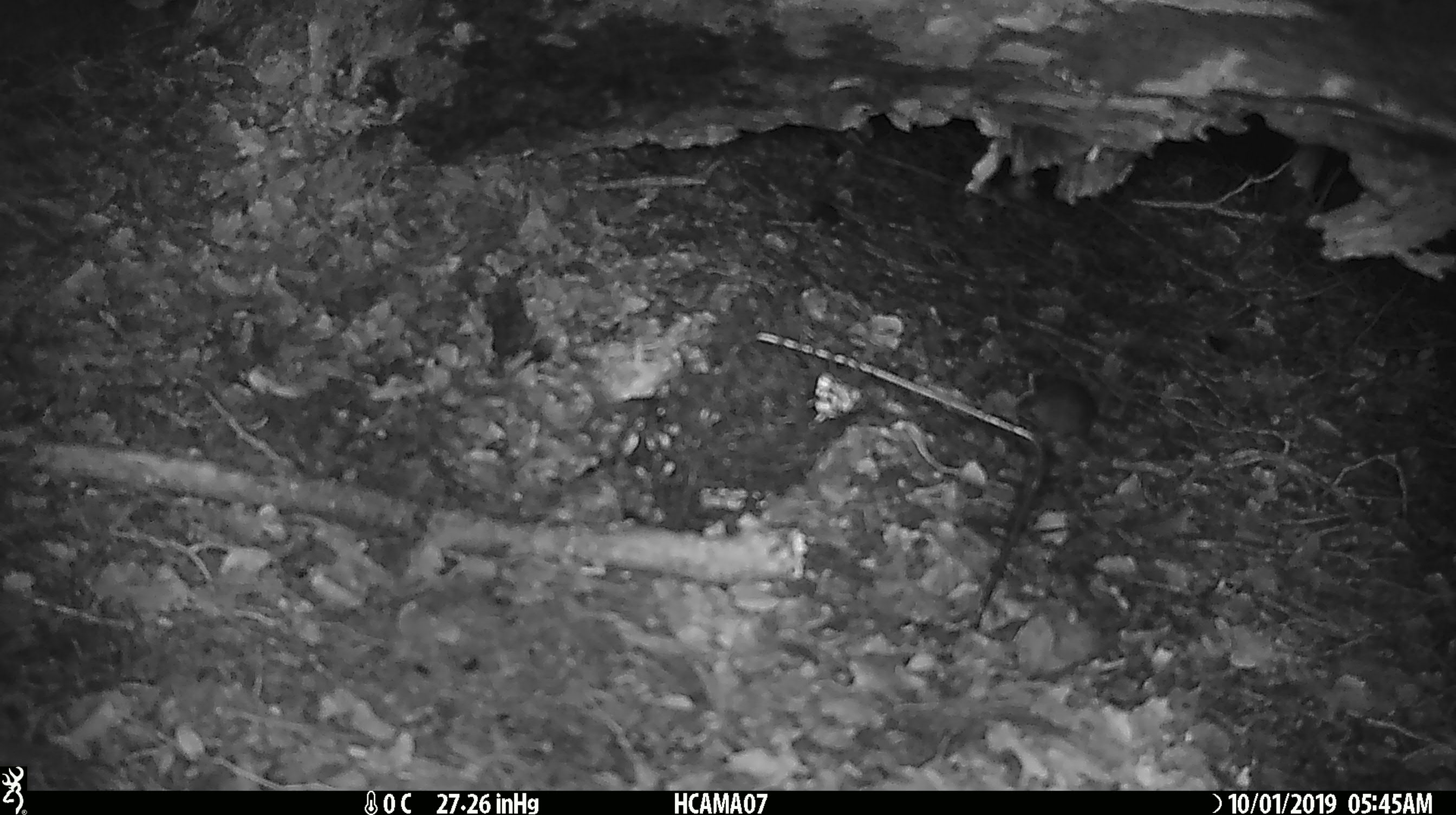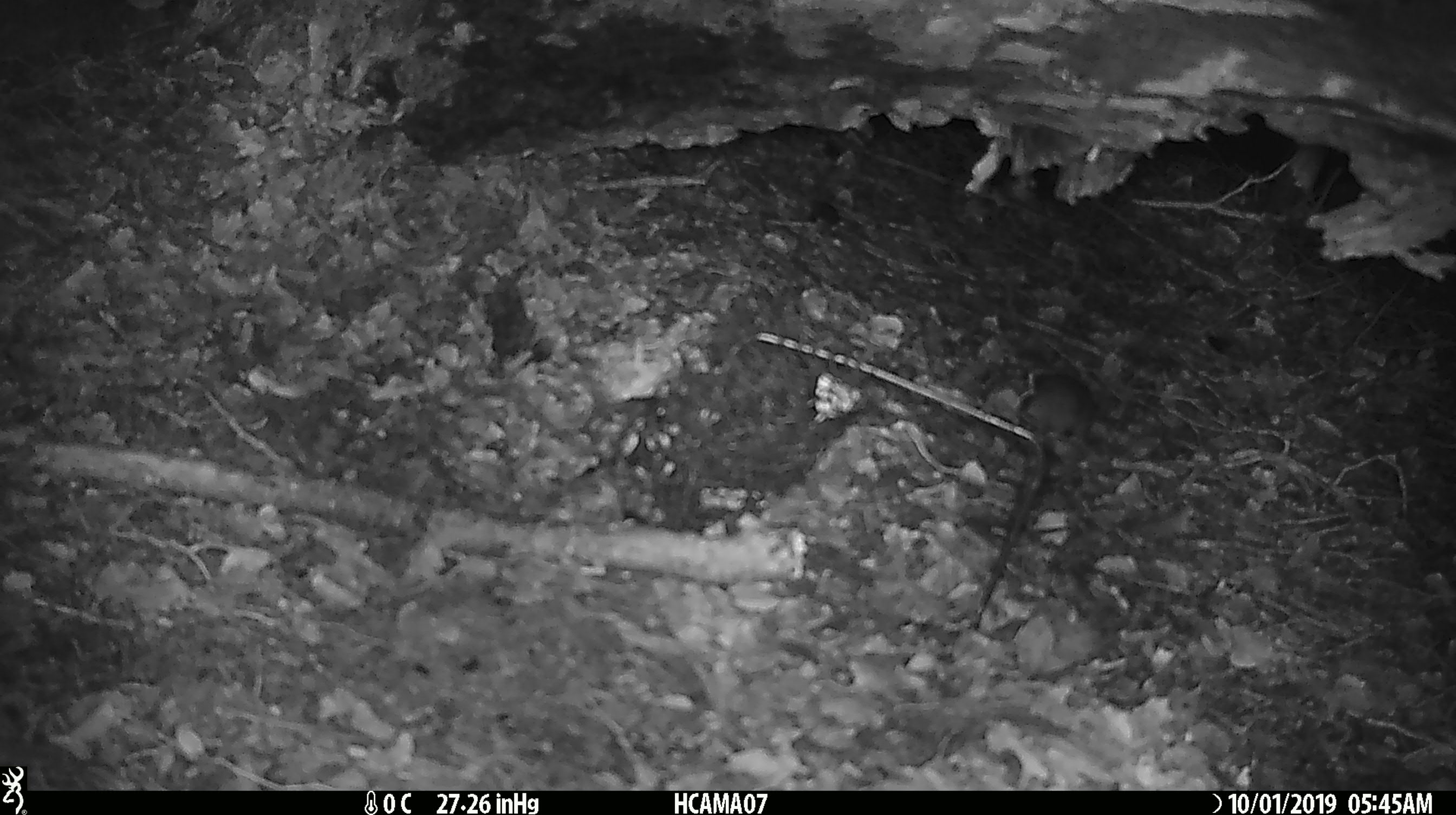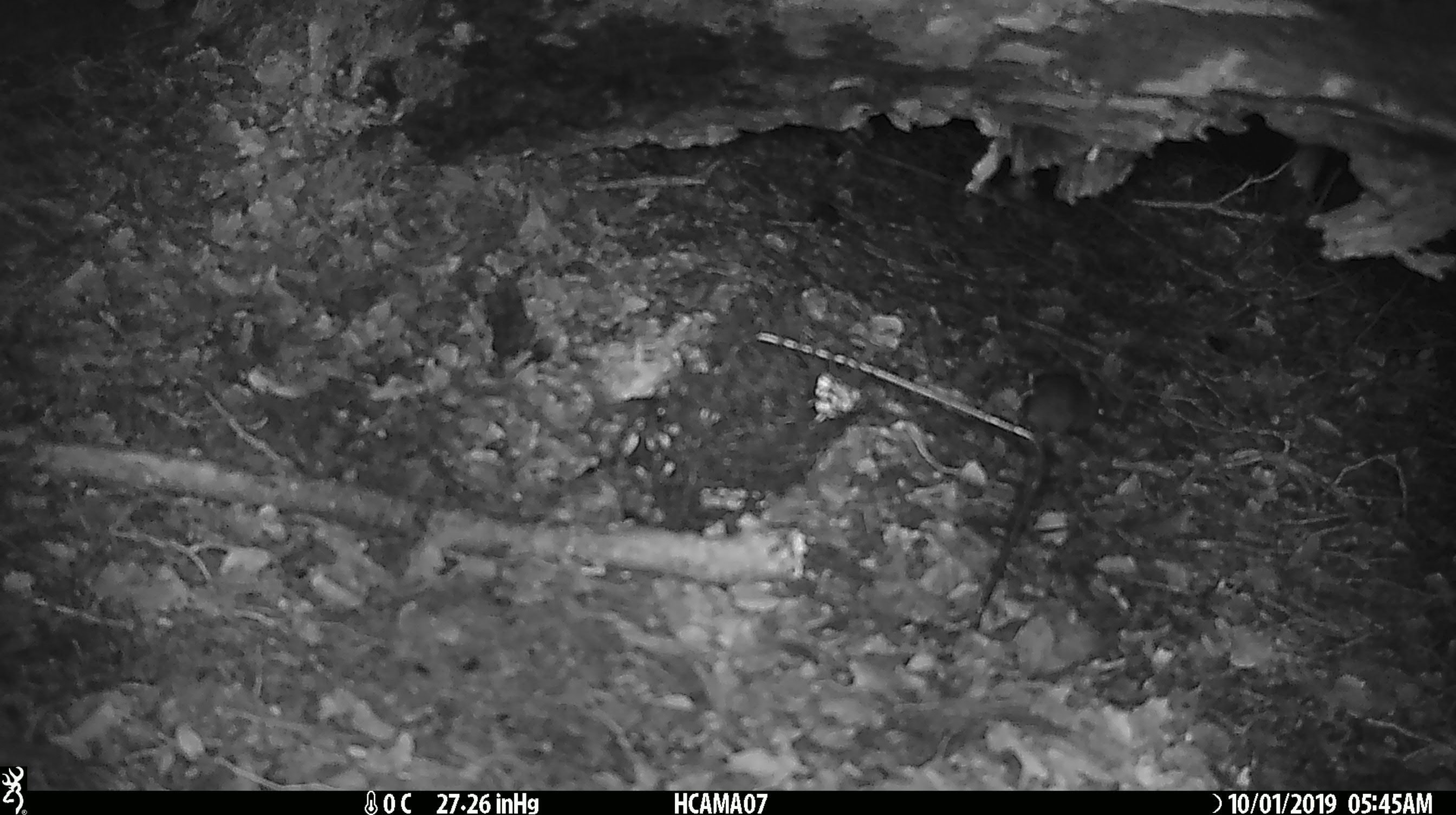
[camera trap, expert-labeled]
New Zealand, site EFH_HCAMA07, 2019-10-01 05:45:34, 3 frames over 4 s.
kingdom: Animalia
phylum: Chordata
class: Mammalia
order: Rodentia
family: Muridae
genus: Mus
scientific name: Mus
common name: mouse